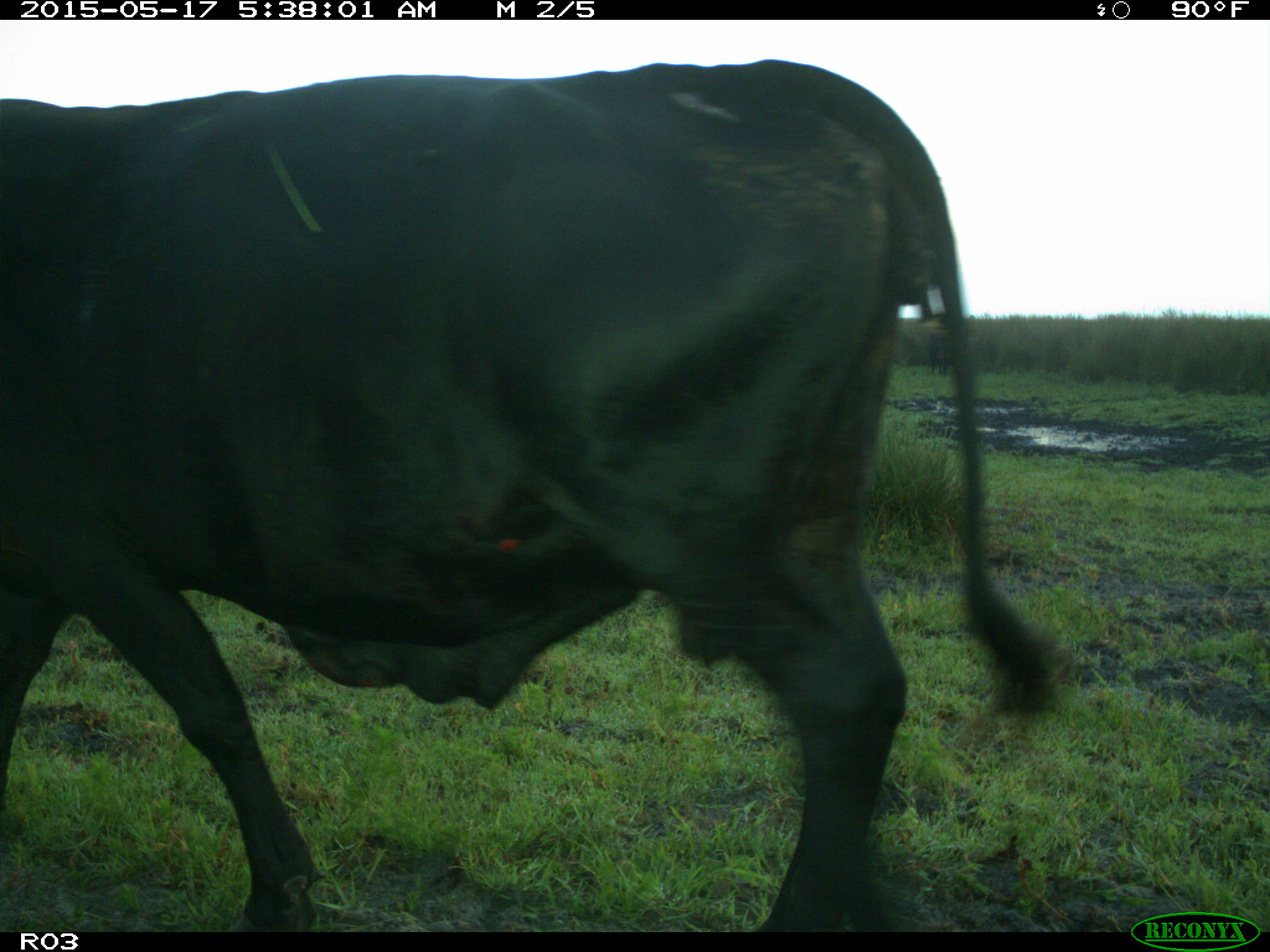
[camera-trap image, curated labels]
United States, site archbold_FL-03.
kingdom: Animalia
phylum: Chordata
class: Mammalia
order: Artiodactyla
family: Bovidae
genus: Bos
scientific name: Bos taurus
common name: domestic cow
Bos taurus (domestic cow).